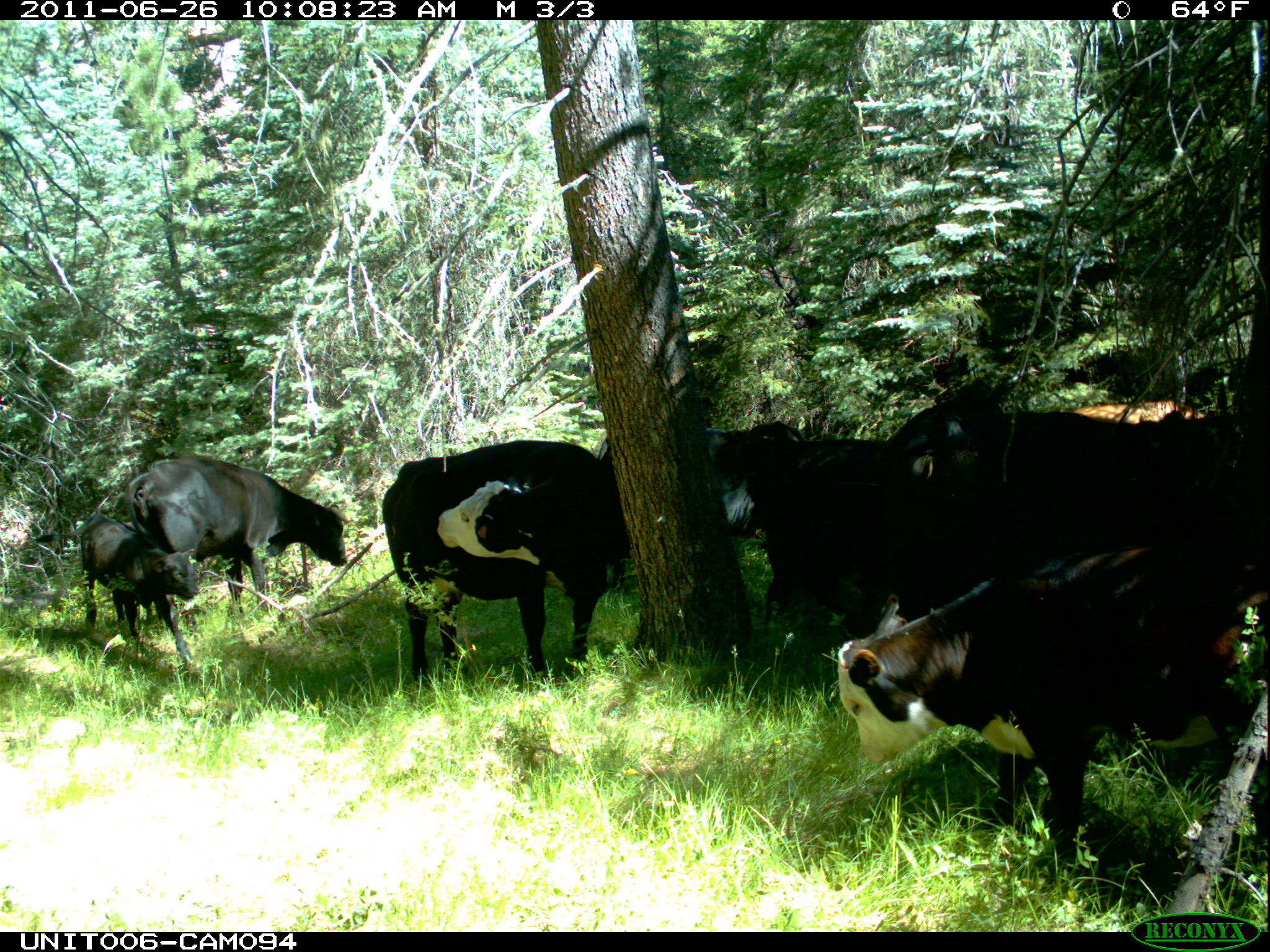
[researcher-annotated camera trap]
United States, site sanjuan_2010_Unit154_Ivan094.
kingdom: Animalia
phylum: Chordata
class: Mammalia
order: Artiodactyla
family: Bovidae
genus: Bos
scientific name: Bos taurus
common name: domestic cow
Bos taurus (domestic cow).